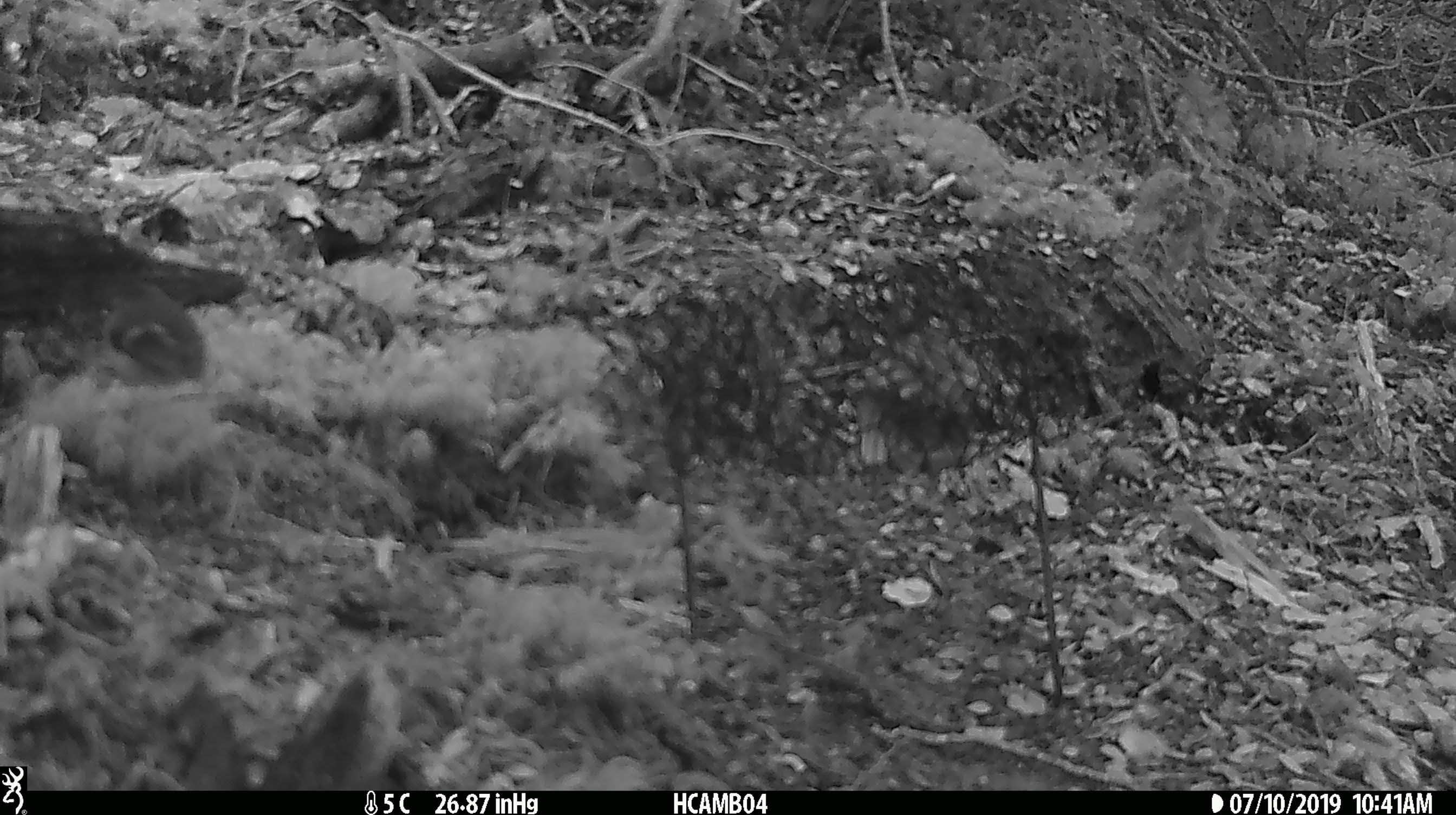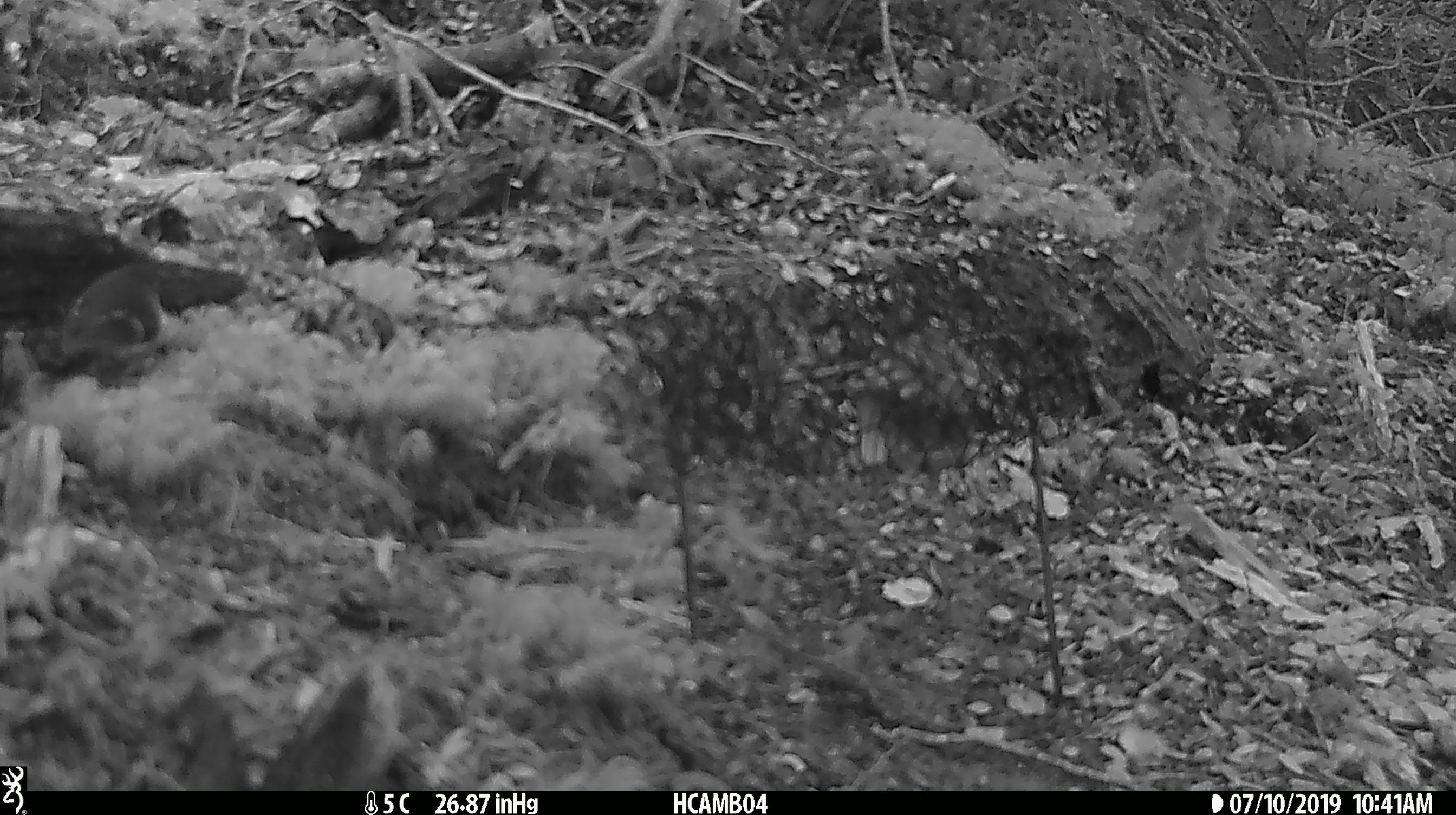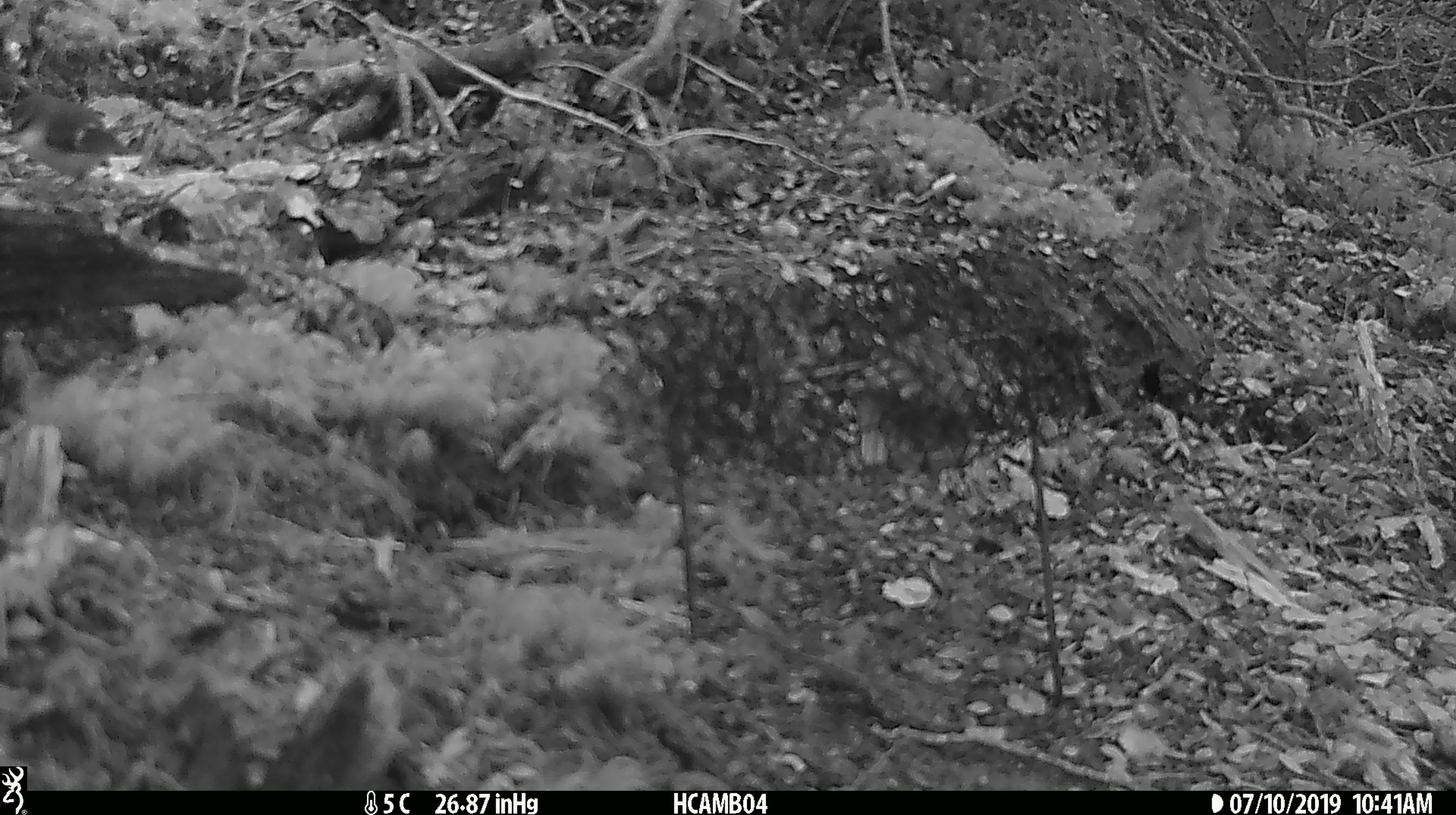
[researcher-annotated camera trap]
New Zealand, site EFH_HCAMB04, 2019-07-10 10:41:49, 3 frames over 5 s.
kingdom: Animalia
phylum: Chordata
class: Aves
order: Passeriformes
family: Acanthisittidae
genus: Acanthisitta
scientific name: Acanthisitta chloris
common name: rifleman